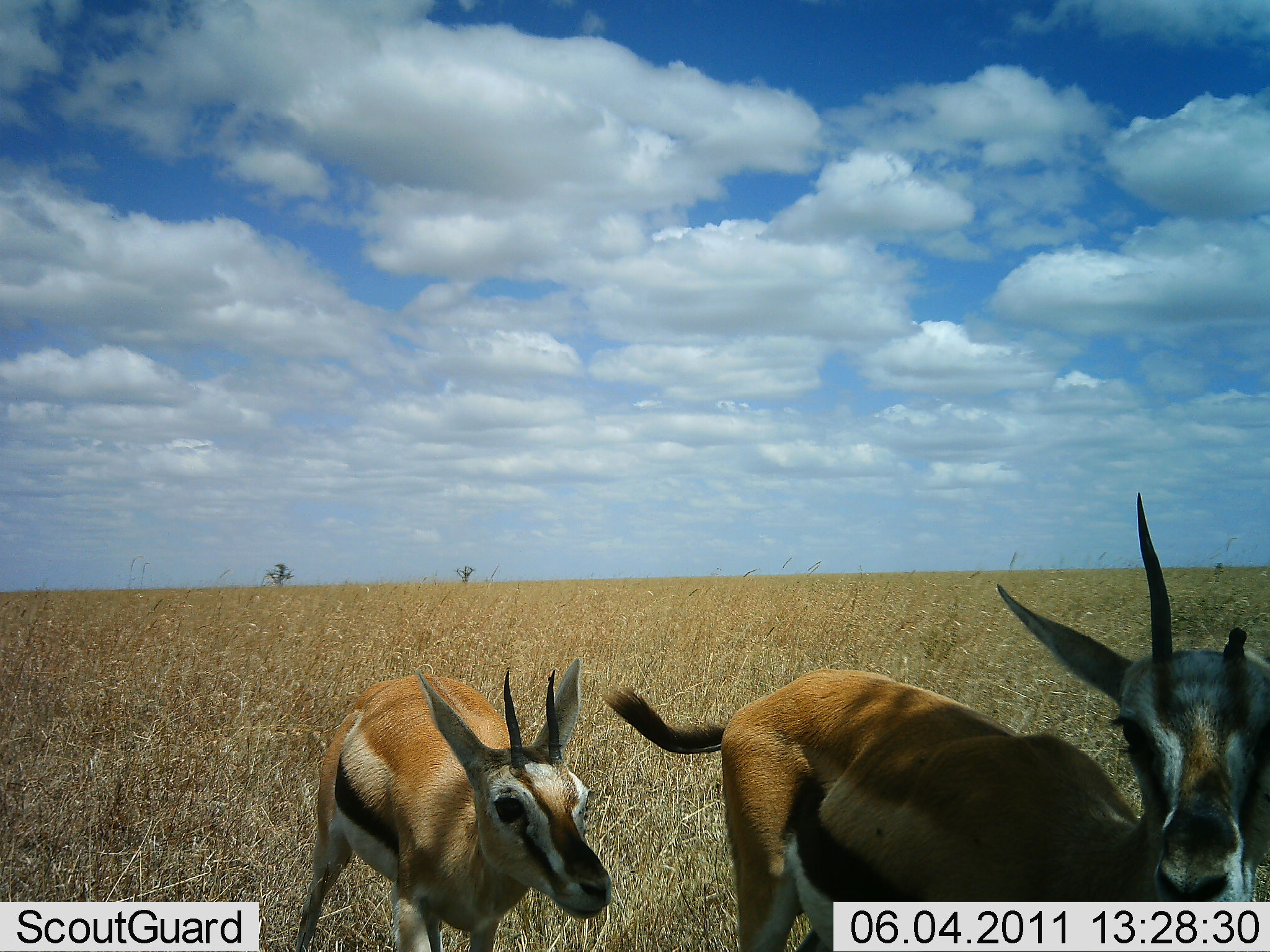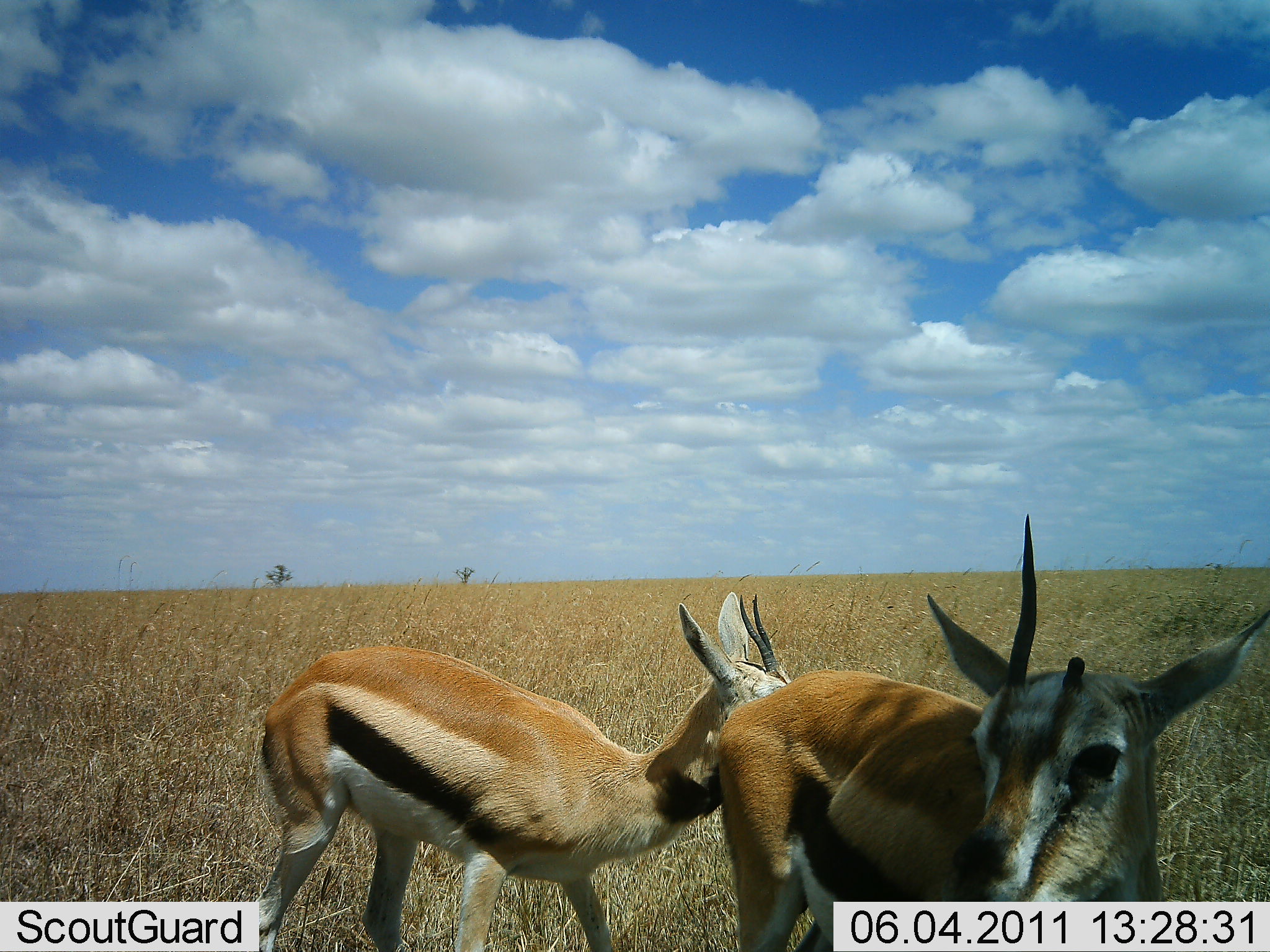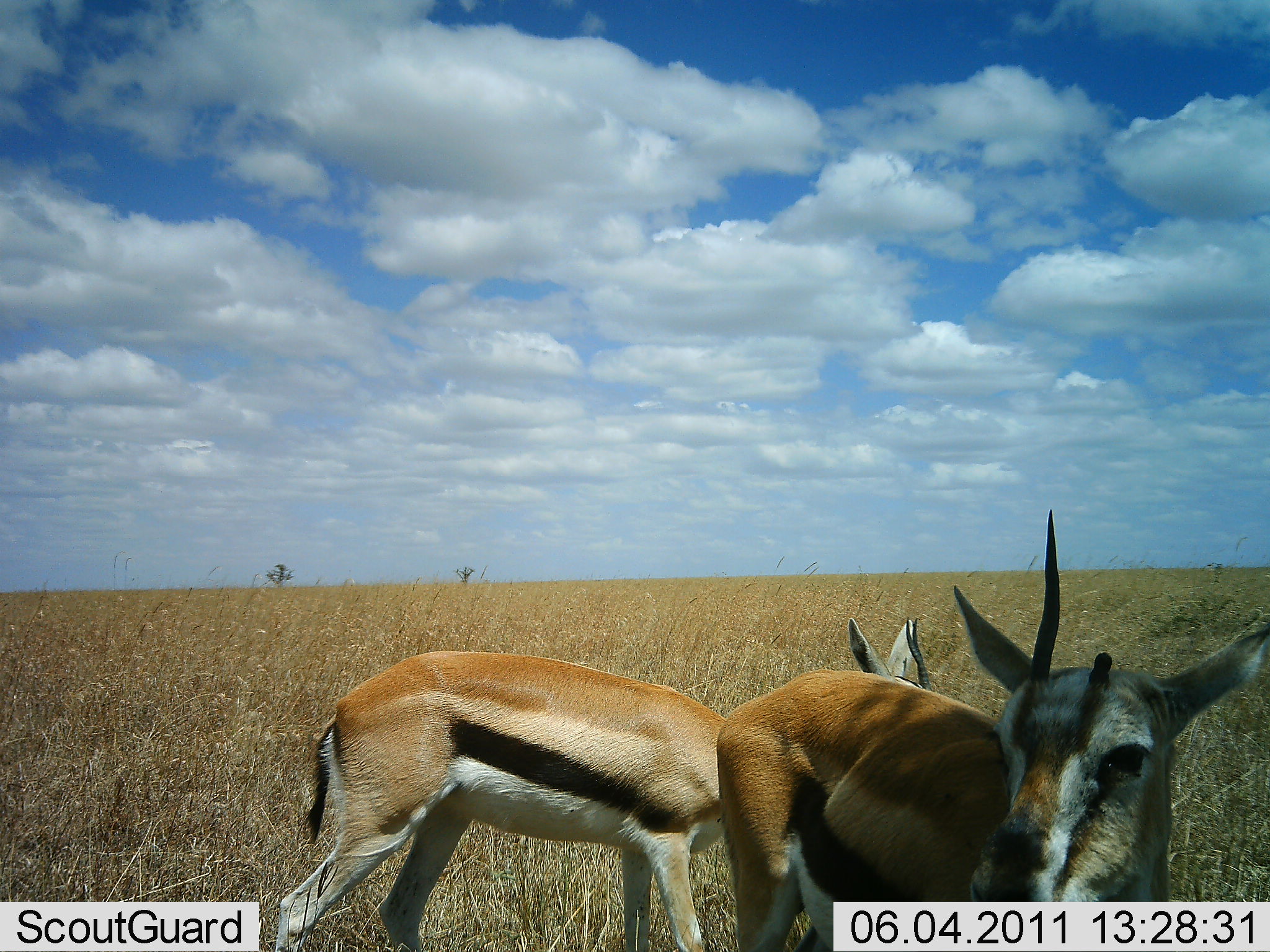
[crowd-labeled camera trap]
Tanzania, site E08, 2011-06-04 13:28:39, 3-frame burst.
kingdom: Animalia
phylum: Chordata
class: Mammalia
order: Artiodactyla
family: Bovidae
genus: Eudorcas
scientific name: Eudorcas thomsonii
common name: thomson's gazelle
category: gazellethomsons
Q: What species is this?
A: Gazellethomsons (thomson's gazelle) (Eudorcas thomsonii).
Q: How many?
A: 2.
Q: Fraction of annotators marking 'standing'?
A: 80%.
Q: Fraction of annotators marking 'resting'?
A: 0%.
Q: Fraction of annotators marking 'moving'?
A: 27%.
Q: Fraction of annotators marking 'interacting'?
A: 13%.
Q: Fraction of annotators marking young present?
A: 13%.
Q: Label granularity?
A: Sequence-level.